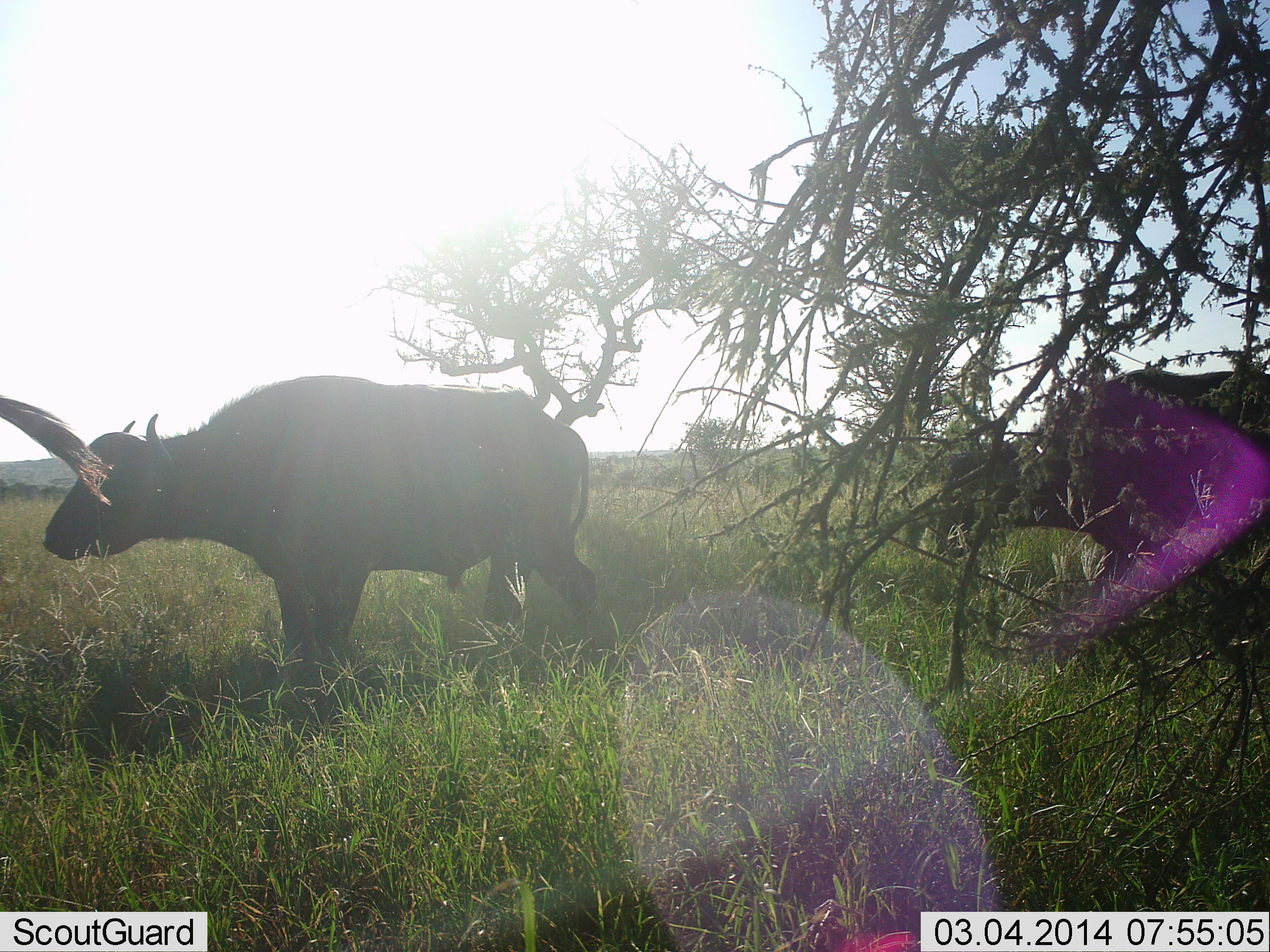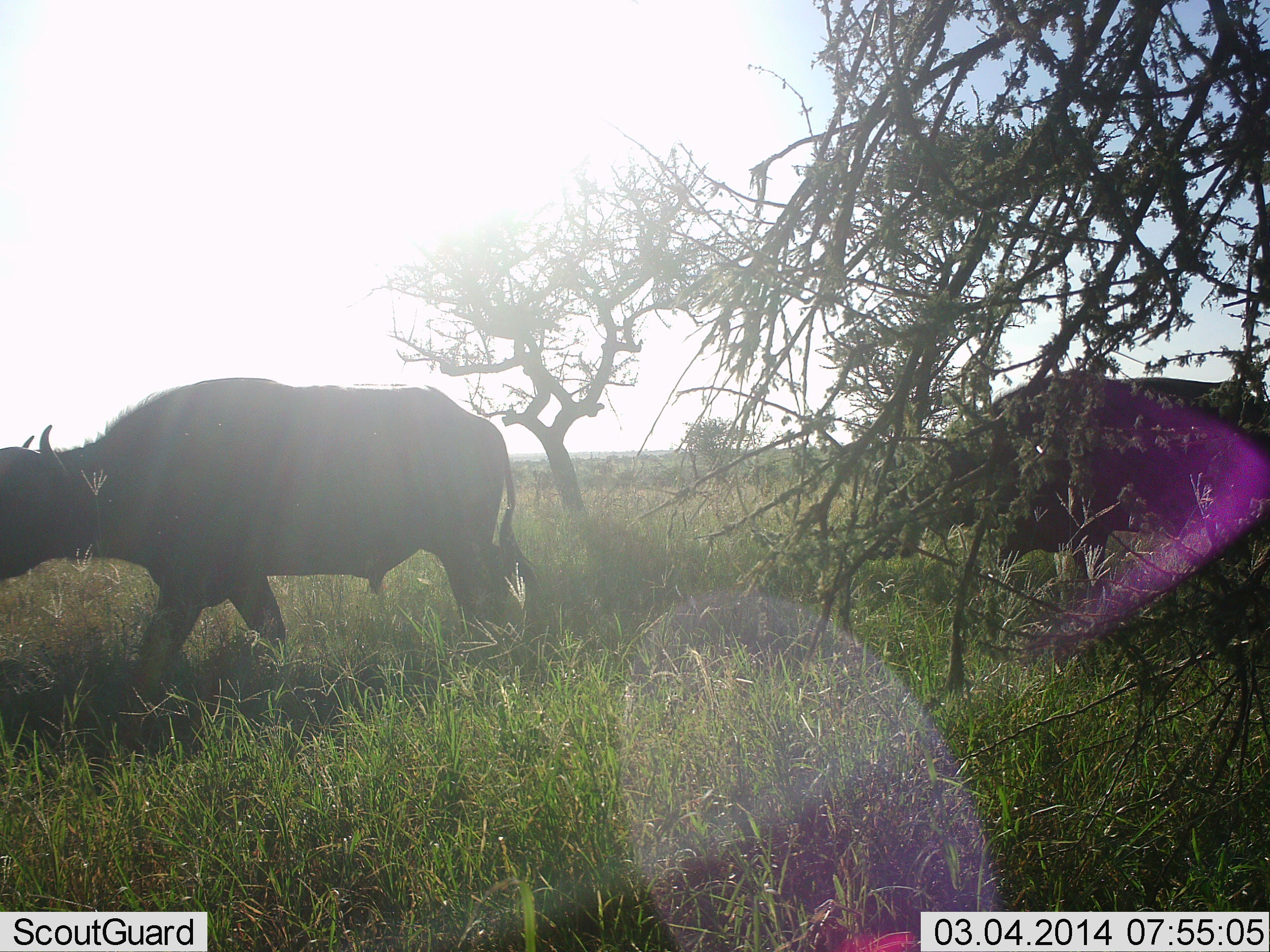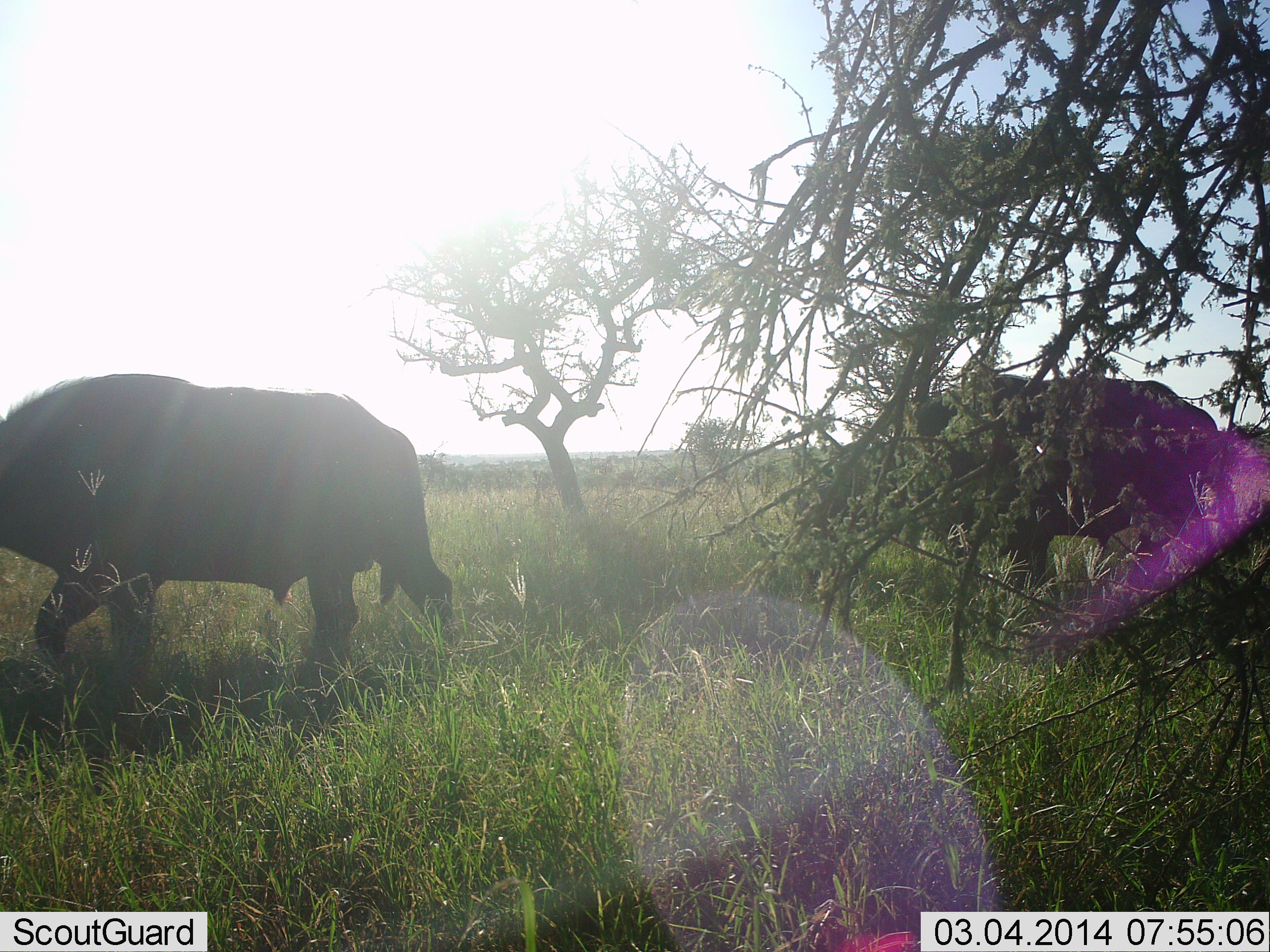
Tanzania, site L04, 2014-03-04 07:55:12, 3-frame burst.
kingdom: Animalia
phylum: Chordata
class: Mammalia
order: Artiodactyla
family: Bovidae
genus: Syncerus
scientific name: Syncerus caffer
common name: cape buffalo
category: buffalo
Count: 2.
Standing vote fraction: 10%.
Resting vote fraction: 0%.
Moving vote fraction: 100%.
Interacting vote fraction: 0%.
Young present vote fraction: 0%.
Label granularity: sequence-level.